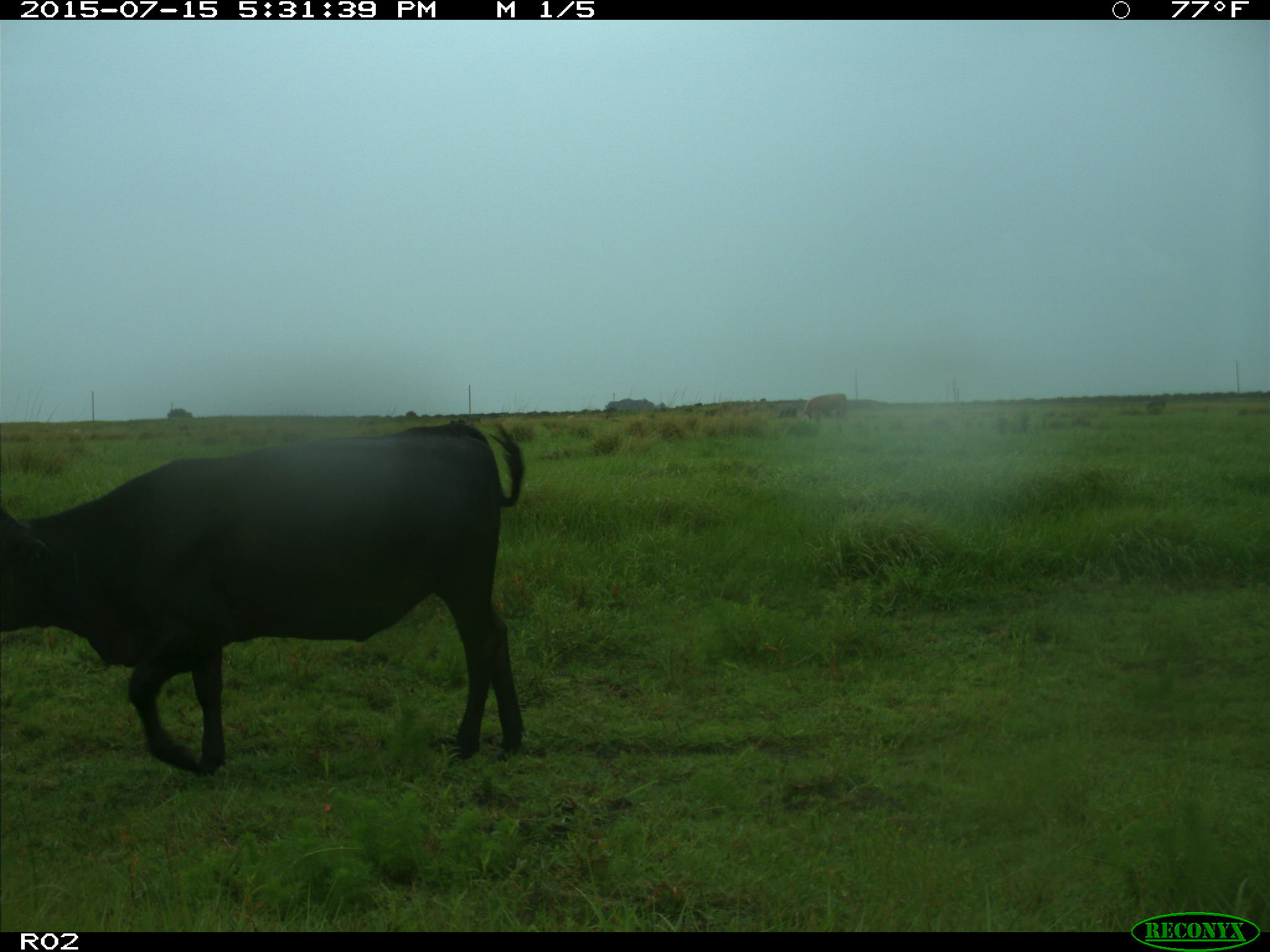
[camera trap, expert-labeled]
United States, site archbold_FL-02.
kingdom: Animalia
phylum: Chordata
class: Mammalia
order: Artiodactyla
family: Bovidae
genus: Bos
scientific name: Bos taurus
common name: domestic cow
Bos taurus (domestic cow).